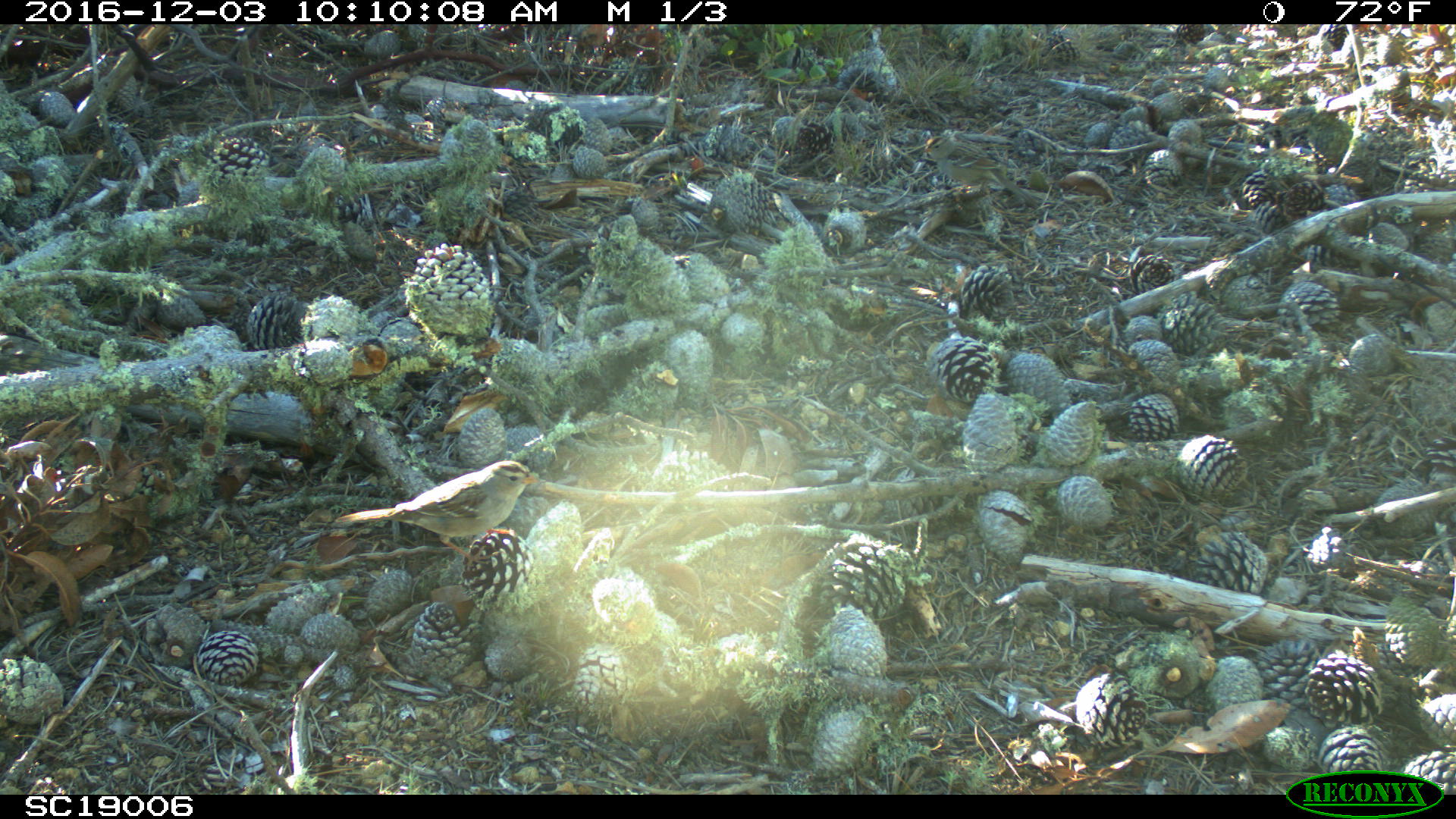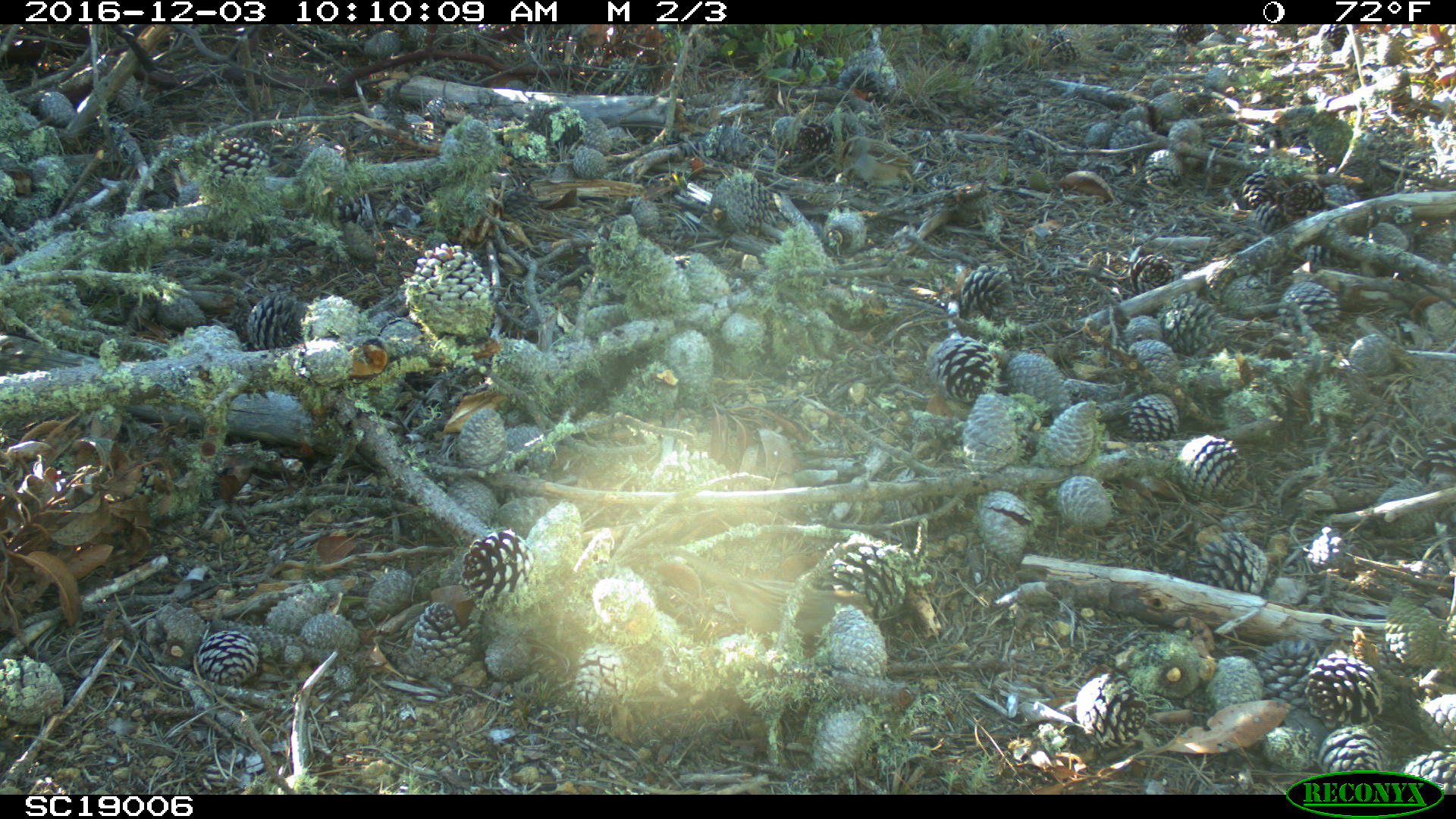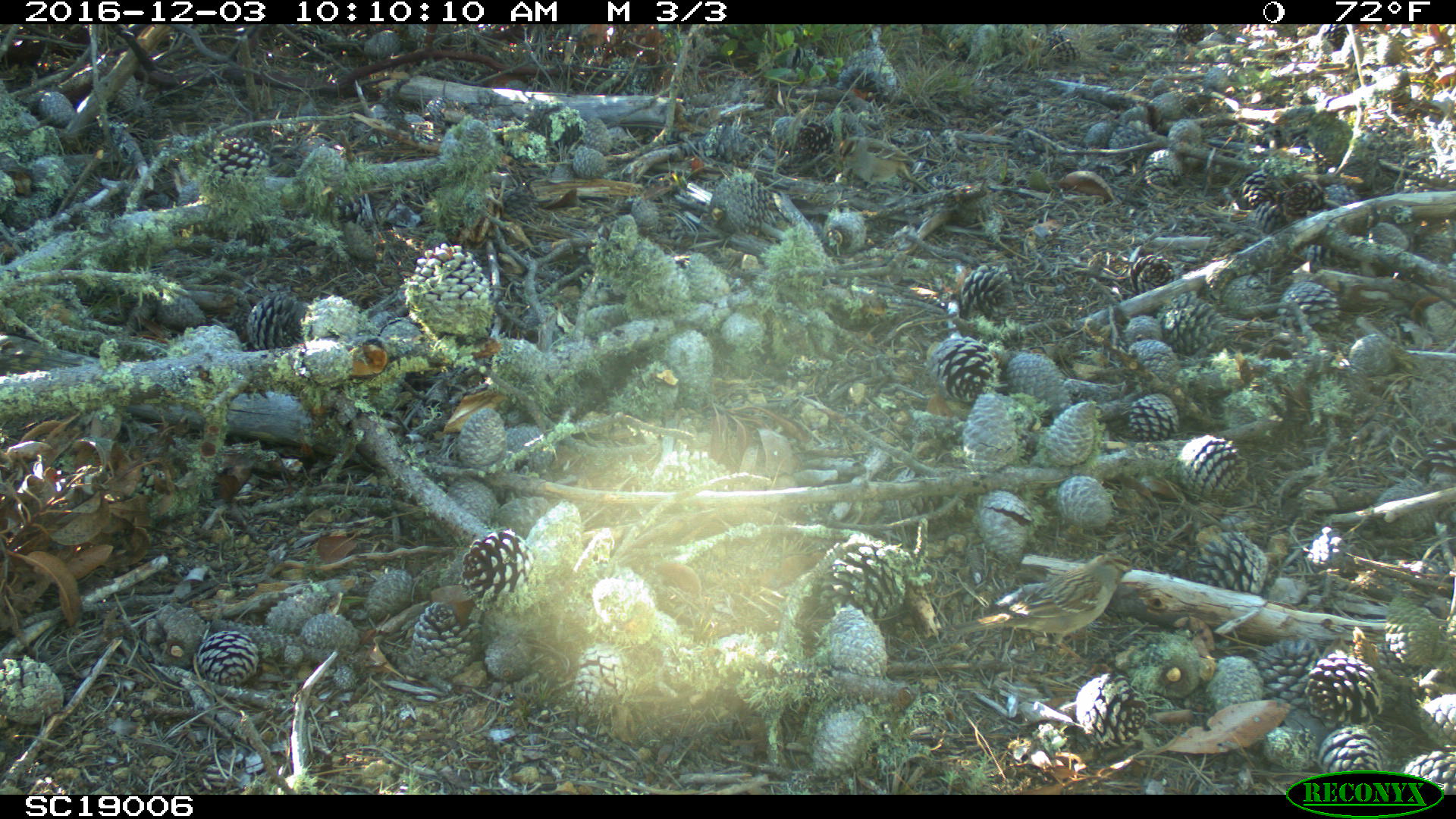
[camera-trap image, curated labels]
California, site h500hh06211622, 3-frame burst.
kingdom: Animalia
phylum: Chordata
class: Aves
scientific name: Aves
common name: bird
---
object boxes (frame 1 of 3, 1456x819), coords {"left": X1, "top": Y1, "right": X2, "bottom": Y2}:
bird: {"left": 334, "top": 460, "right": 543, "bottom": 569}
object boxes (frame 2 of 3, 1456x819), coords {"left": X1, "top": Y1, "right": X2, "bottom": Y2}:
bird: {"left": 836, "top": 136, "right": 917, "bottom": 195}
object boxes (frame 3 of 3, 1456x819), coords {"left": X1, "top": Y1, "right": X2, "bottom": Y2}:
bird: {"left": 935, "top": 551, "right": 1136, "bottom": 664}